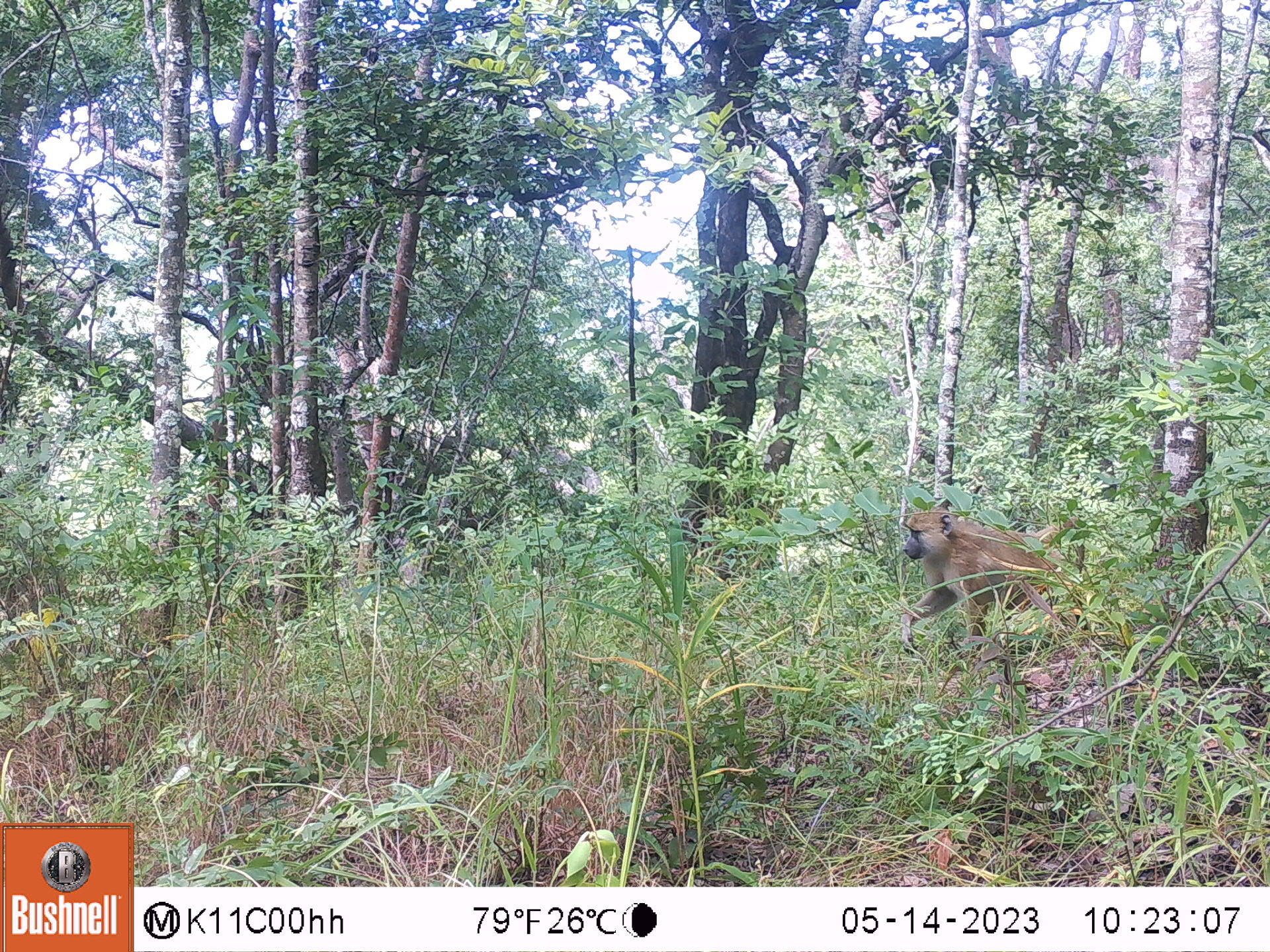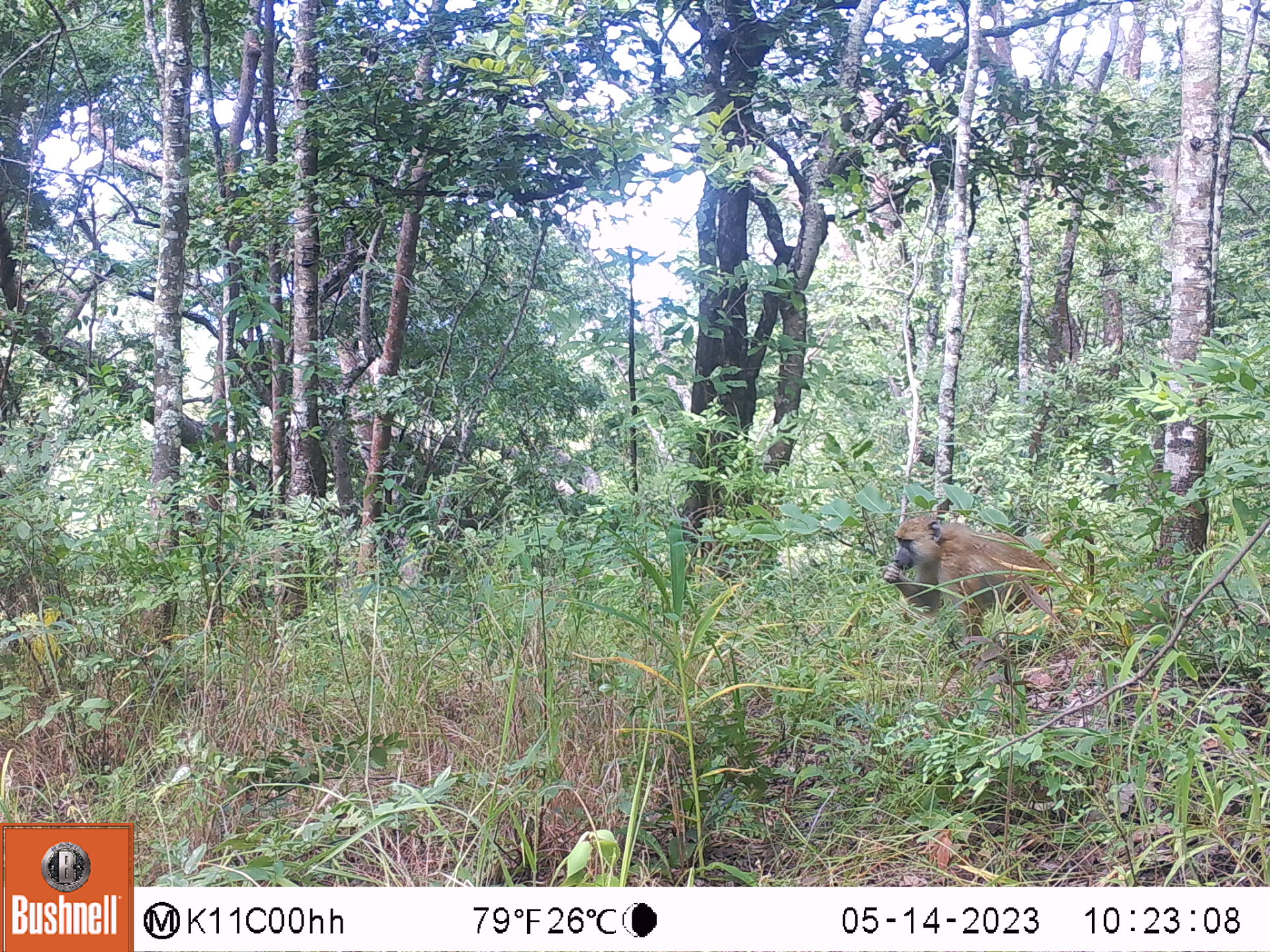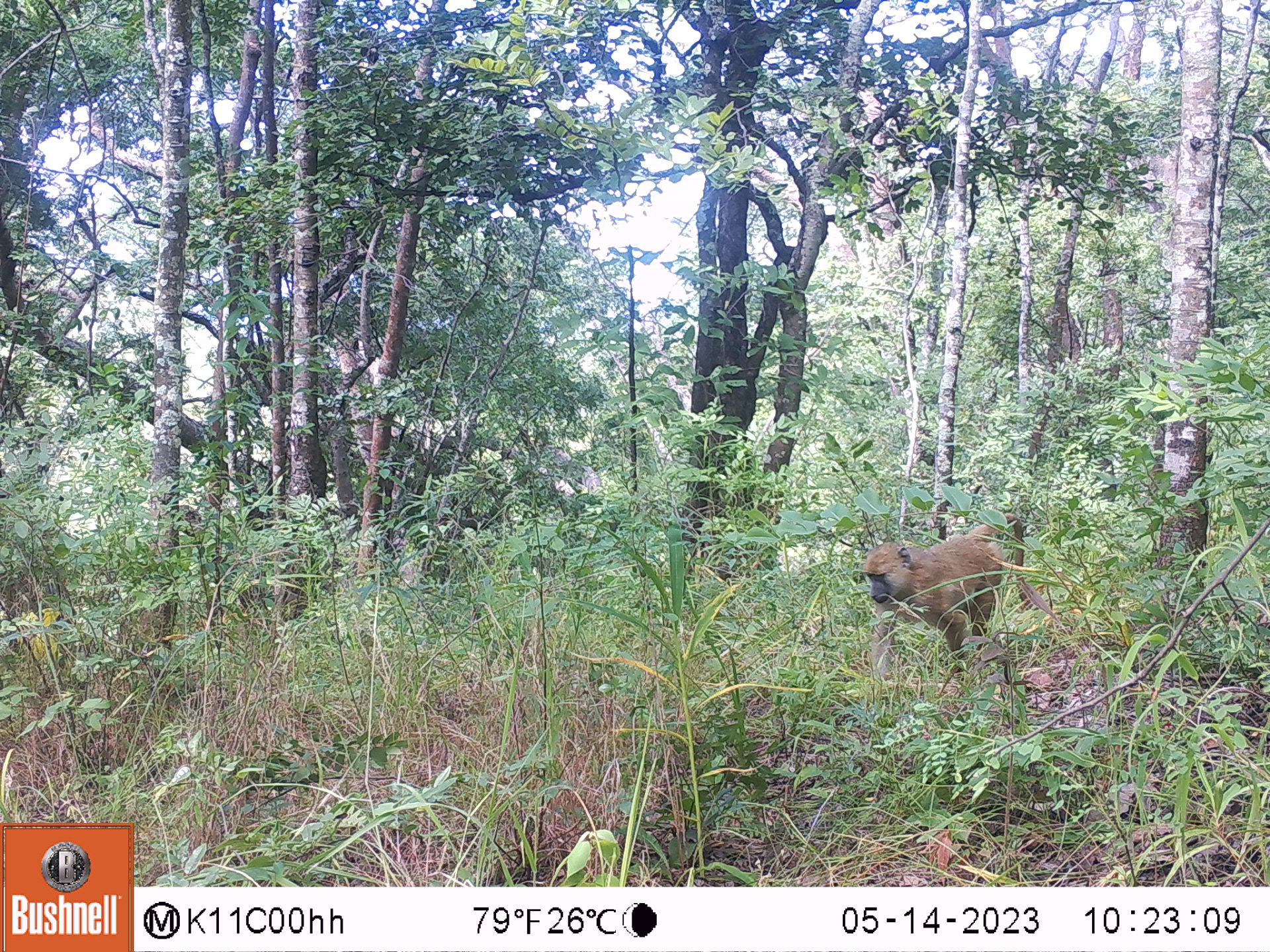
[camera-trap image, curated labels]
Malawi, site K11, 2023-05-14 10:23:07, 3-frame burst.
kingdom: Animalia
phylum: Chordata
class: Mammalia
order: Primates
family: Cercopithecidae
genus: Papio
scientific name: Papio cynocephalus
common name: yellow baboon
Yellow baboon (Papio cynocephalus), count 1.